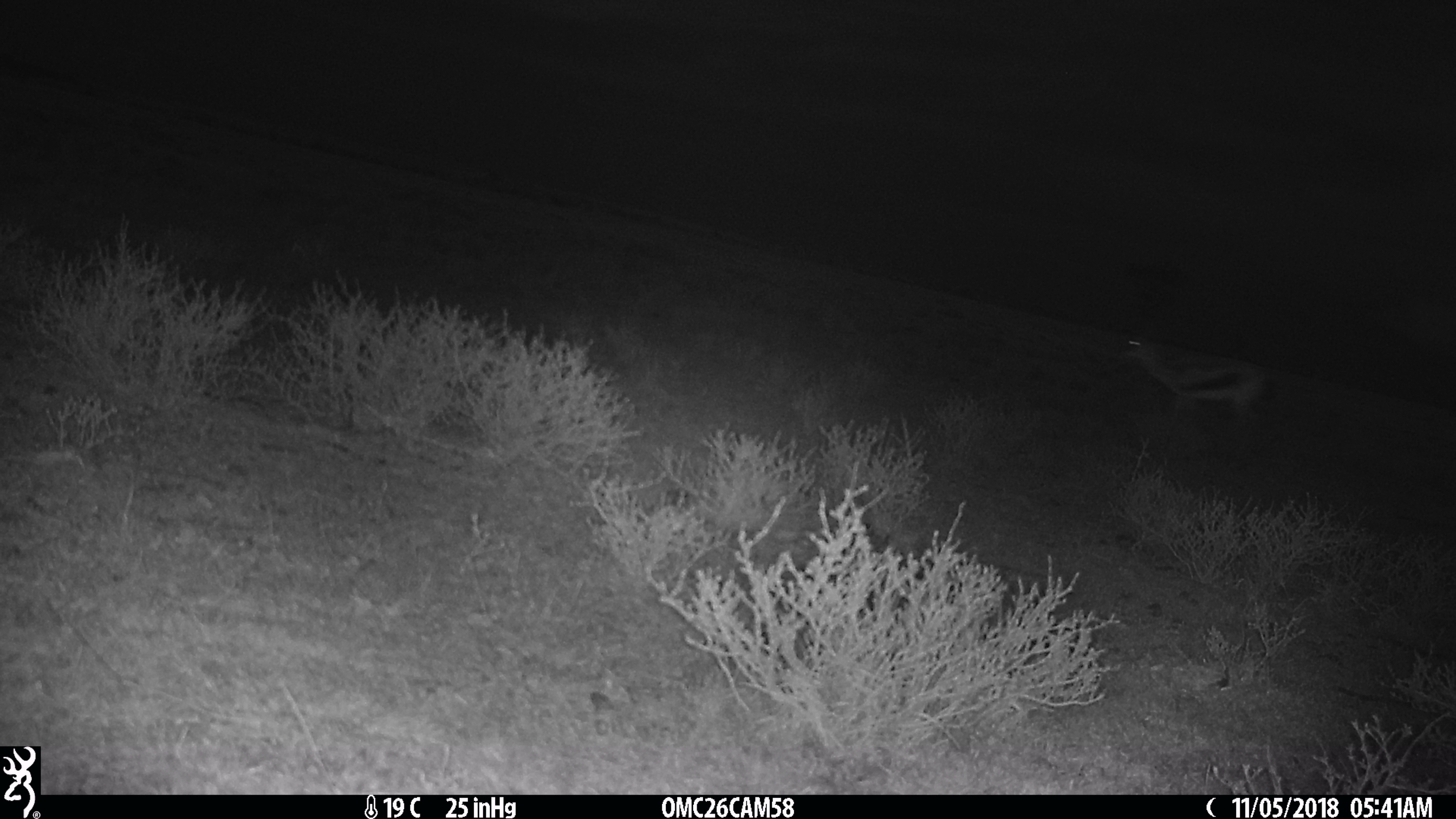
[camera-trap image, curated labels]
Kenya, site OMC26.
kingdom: Animalia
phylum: Chordata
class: Mammalia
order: Artiodactyla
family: Bovidae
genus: Eudorcas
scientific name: Eudorcas thomsonii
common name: thomon's gazelle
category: gazelle thomsons